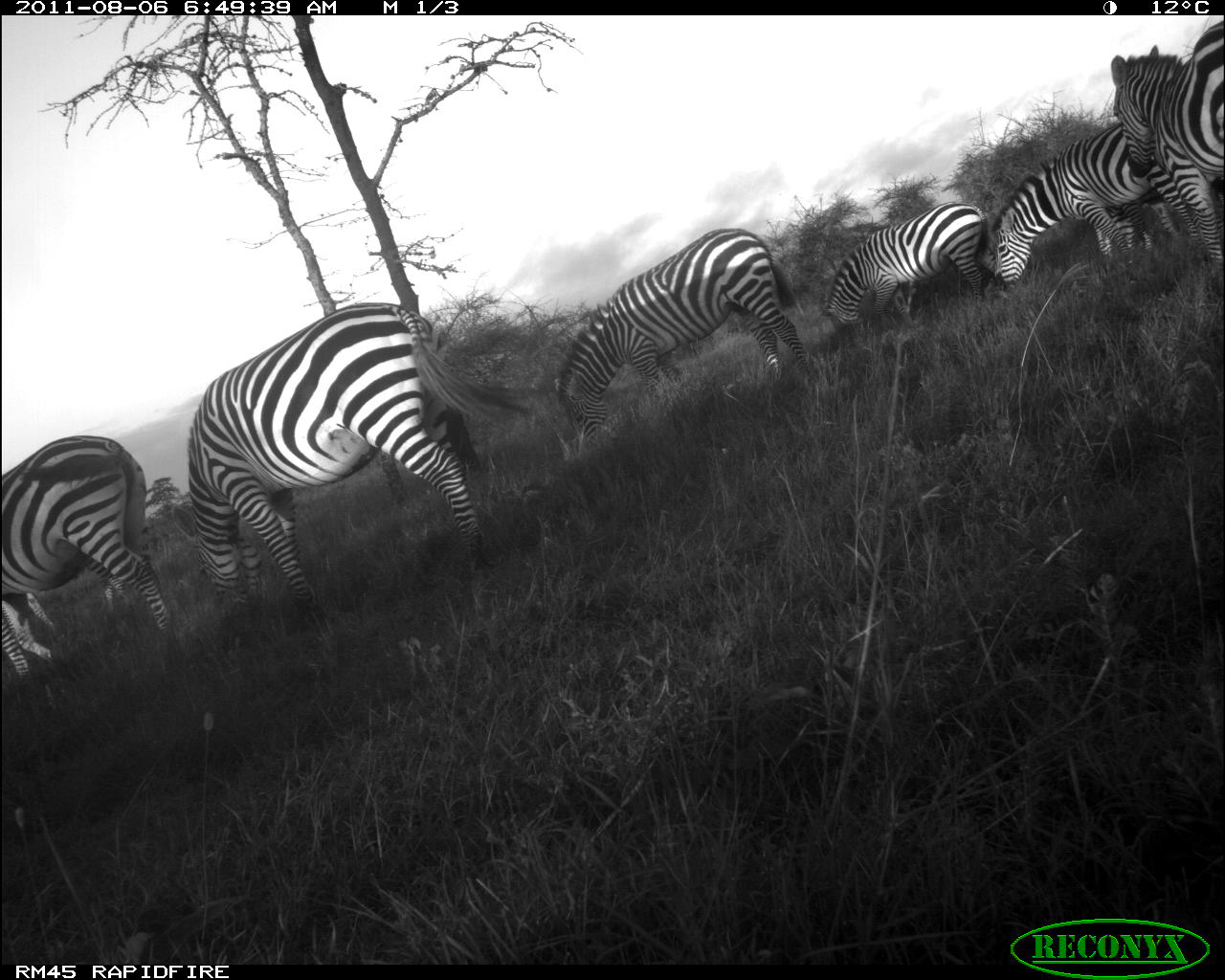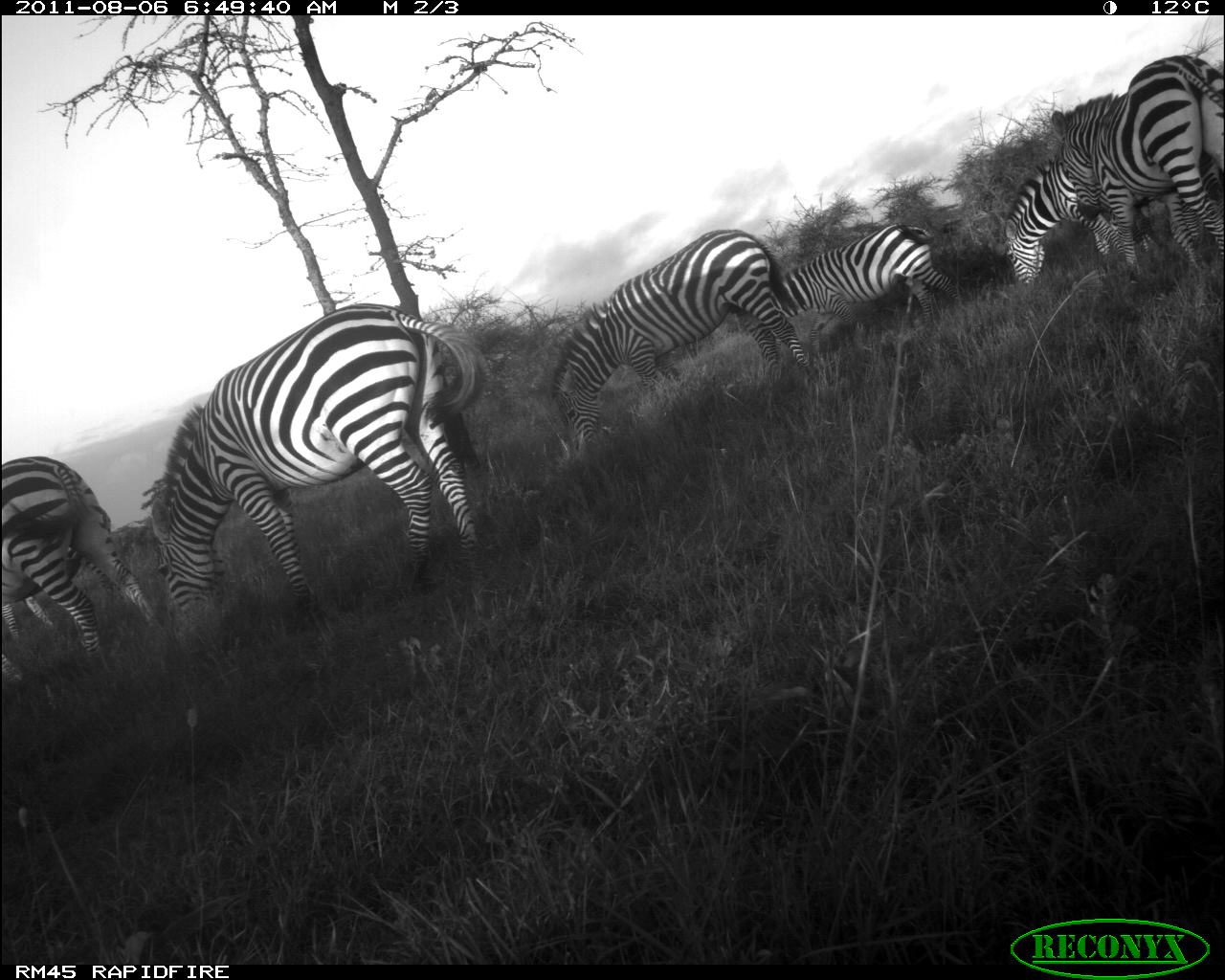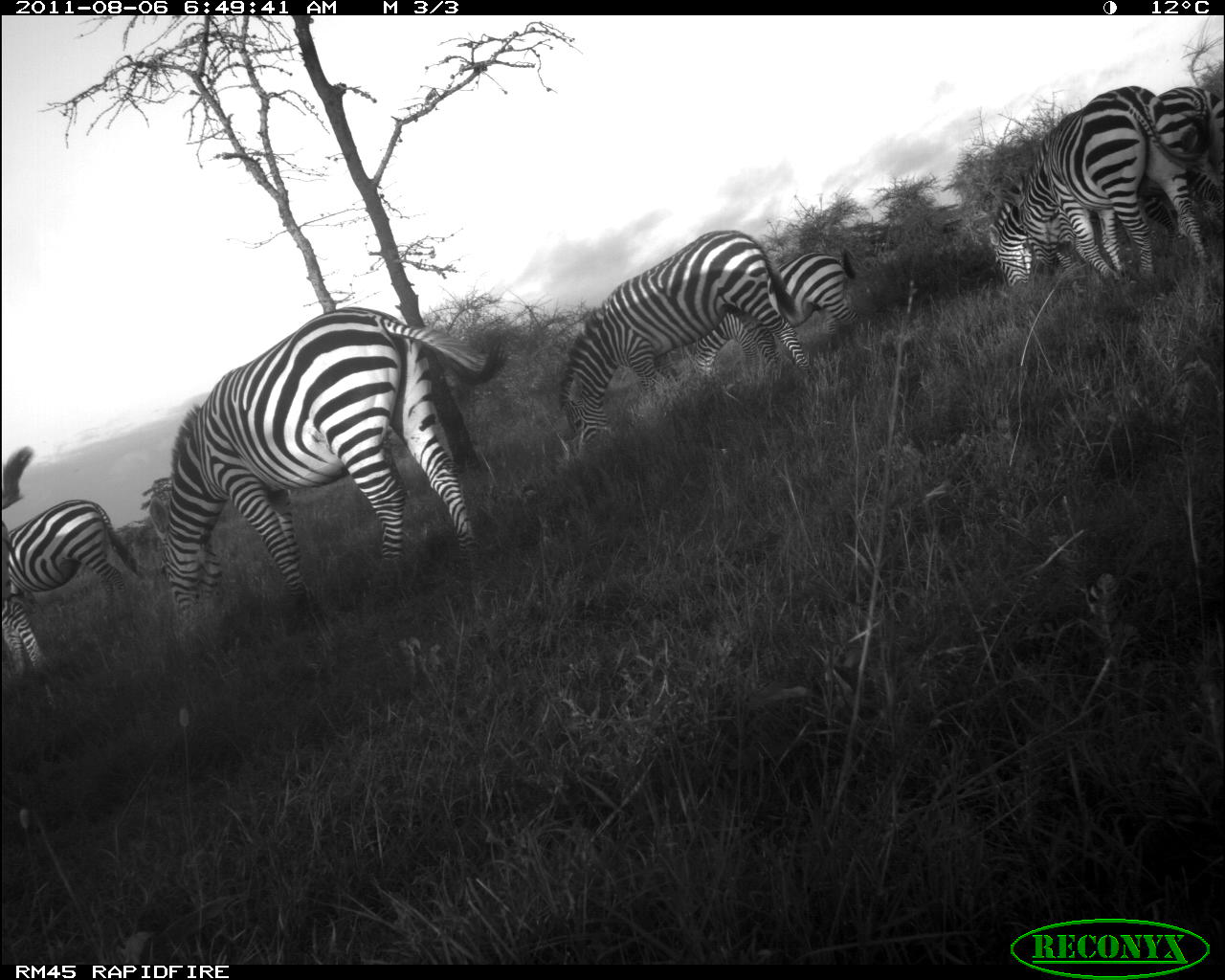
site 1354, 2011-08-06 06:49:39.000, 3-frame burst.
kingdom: Animalia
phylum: Chordata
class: Mammalia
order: Perissodactyla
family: Equidae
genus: Equus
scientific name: Equus quagga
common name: plains zebra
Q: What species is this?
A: Equus quagga (plains zebra).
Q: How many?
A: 7.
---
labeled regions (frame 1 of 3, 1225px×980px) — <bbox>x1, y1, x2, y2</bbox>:
equus quagga: <bbox>186, 302, 536, 620</bbox>; <bbox>552, 227, 815, 445</bbox>; <bbox>0, 433, 172, 679</bbox>; <bbox>991, 122, 1200, 290</bbox>; <bbox>1111, 15, 1224, 297</bbox>; <bbox>822, 199, 989, 334</bbox>; <bbox>1110, 195, 1181, 251</bbox>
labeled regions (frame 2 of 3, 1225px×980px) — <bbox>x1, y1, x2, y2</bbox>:
equus quagga: <bbox>151, 304, 488, 646</bbox>; <bbox>551, 228, 814, 458</bbox>; <bbox>1052, 55, 1224, 276</bbox>; <bbox>2, 456, 162, 680</bbox>; <bbox>1004, 154, 1204, 284</bbox>; <bbox>782, 225, 964, 352</bbox>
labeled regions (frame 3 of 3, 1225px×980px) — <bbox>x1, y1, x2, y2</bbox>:
equus quagga: <bbox>160, 308, 507, 636</bbox>; <bbox>559, 230, 813, 443</bbox>; <bbox>990, 86, 1213, 296</bbox>; <bbox>2, 500, 151, 675</bbox>; <bbox>686, 250, 860, 382</bbox>; <bbox>1153, 87, 1224, 306</bbox>; <bbox>990, 186, 1054, 292</bbox>; <bbox>2, 445, 35, 602</bbox>